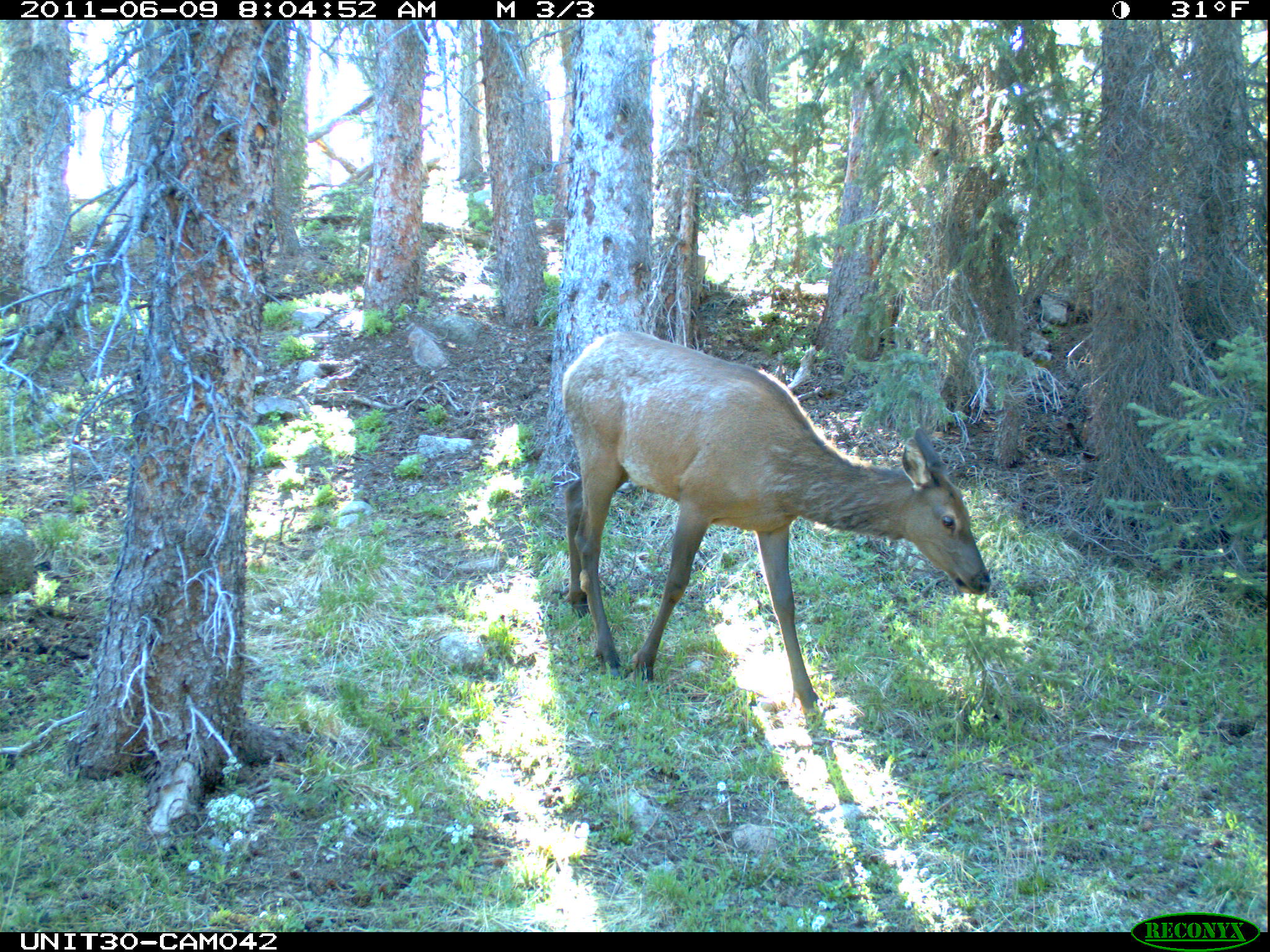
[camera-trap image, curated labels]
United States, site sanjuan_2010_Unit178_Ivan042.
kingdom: Animalia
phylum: Chordata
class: Mammalia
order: Artiodactyla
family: Cervidae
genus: Cervus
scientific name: Cervus elaphus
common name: red deer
Cervus elaphus (red deer).